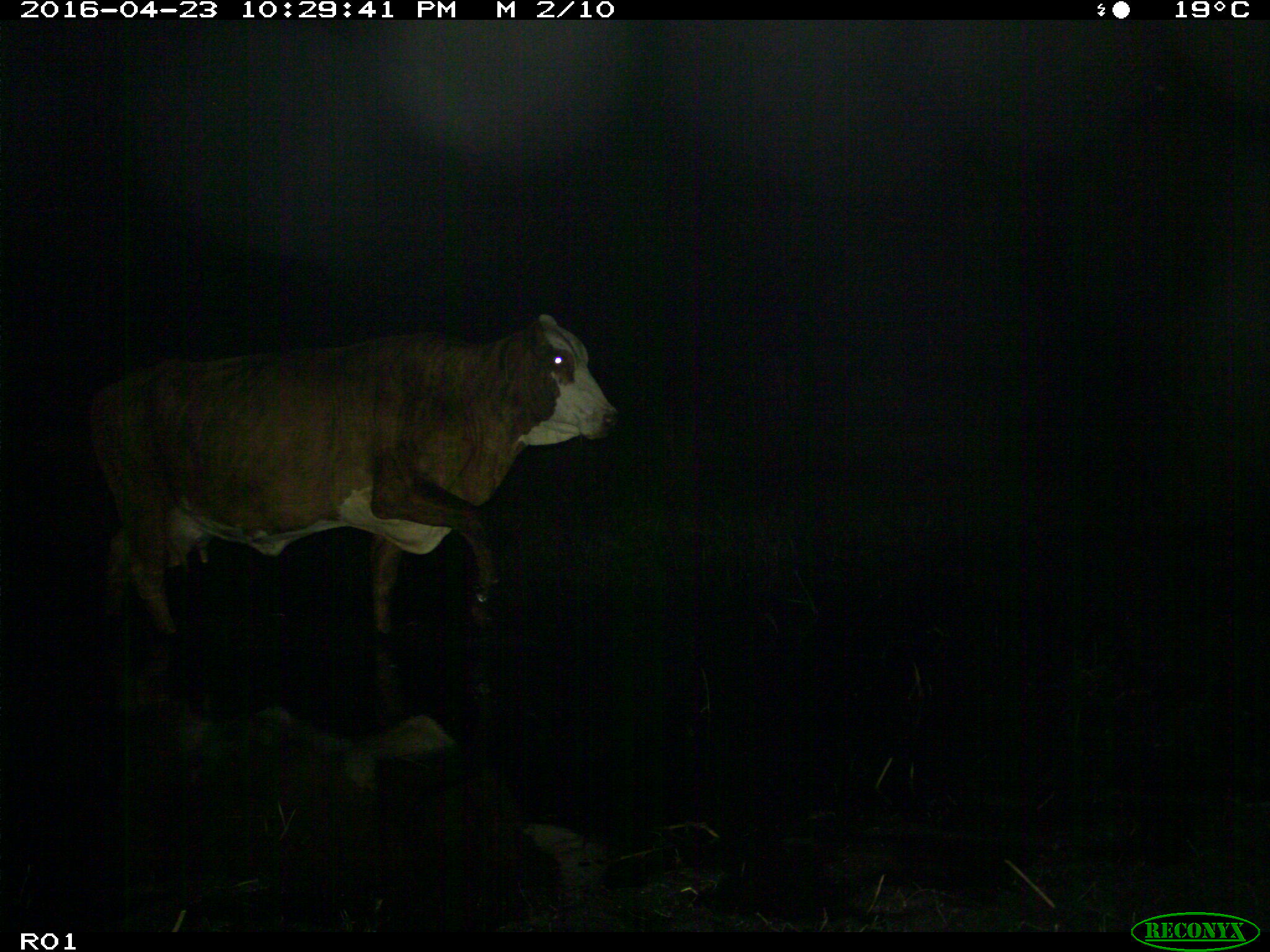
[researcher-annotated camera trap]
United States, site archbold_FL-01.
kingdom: Animalia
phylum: Chordata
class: Mammalia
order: Artiodactyla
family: Bovidae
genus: Bos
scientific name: Bos taurus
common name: domestic cow